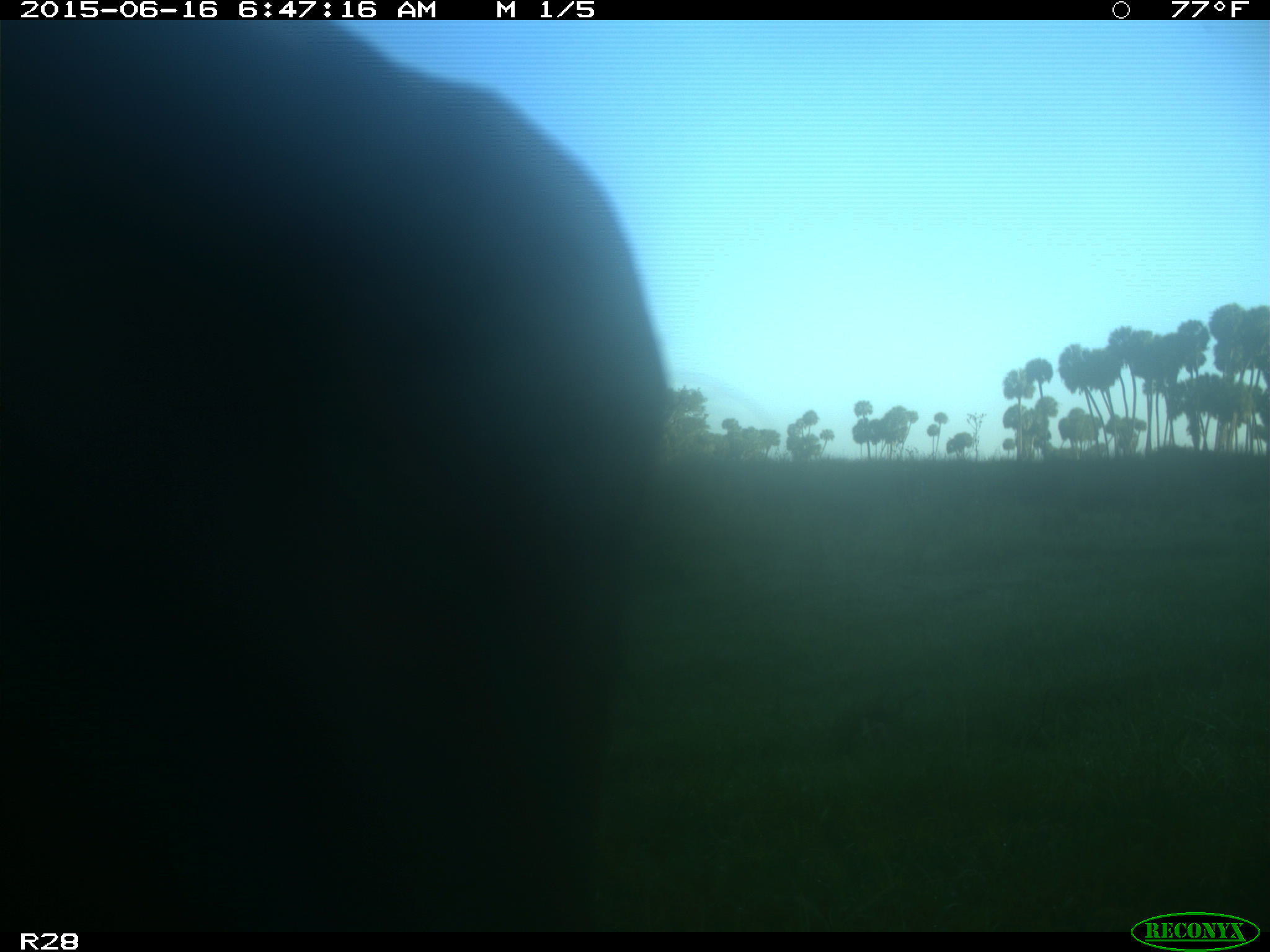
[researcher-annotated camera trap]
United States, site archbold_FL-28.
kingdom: Animalia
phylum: Chordata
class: Mammalia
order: Artiodactyla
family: Bovidae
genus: Bos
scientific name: Bos taurus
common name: domestic cow